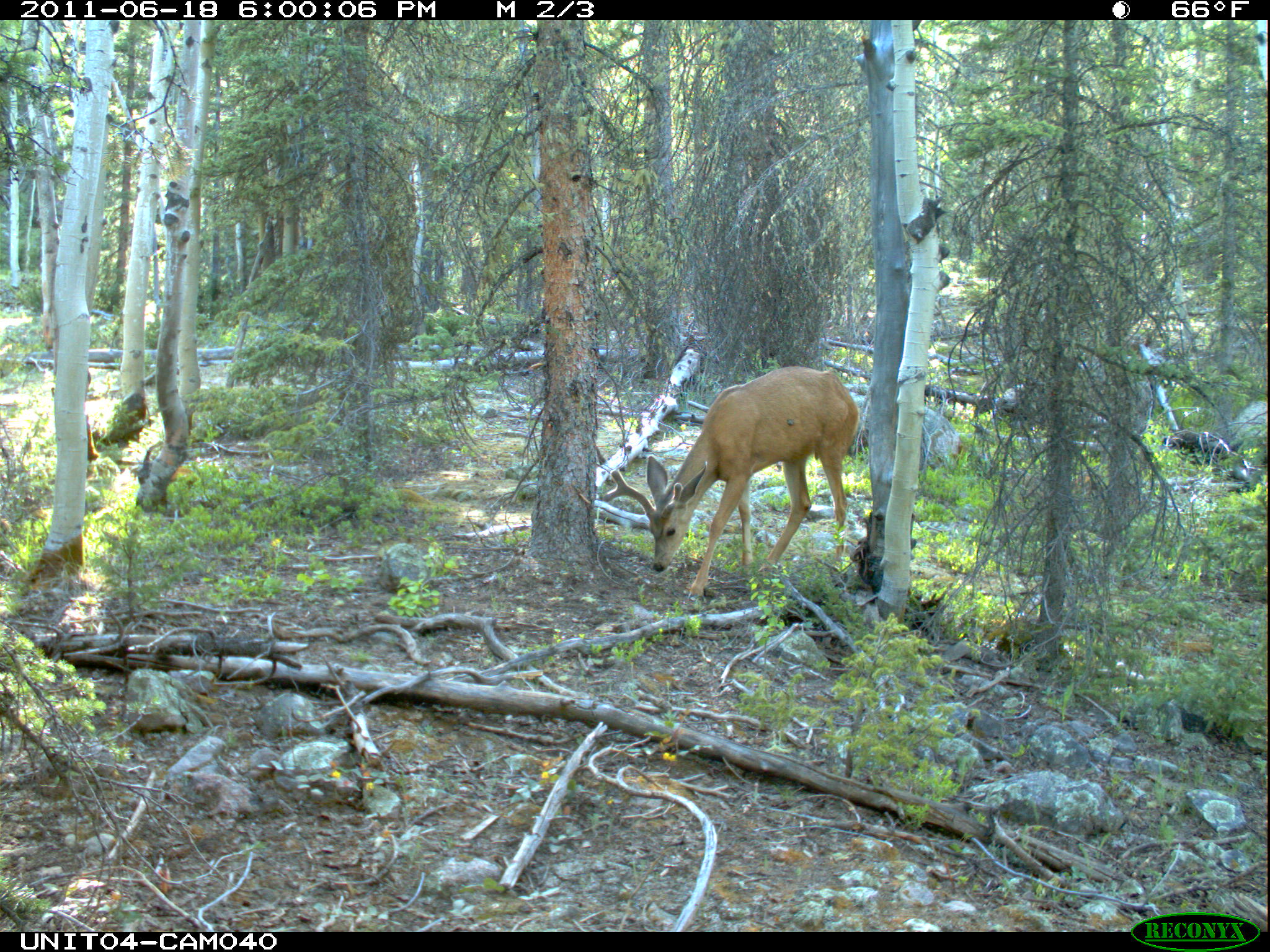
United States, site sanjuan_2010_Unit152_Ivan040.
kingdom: Animalia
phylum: Chordata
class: Mammalia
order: Artiodactyla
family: Cervidae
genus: Odocoileus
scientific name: Odocoileus hemionus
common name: mule deer